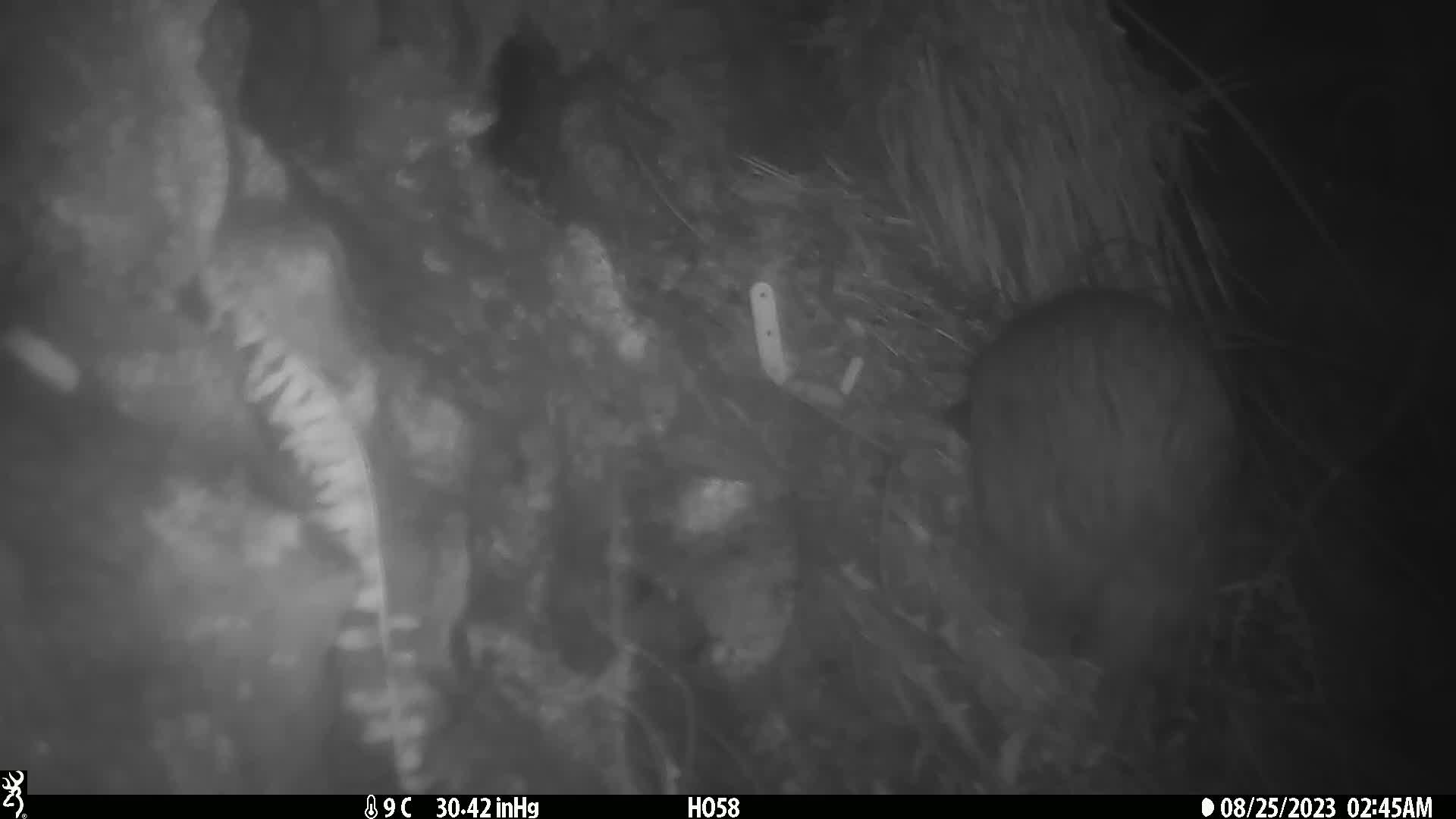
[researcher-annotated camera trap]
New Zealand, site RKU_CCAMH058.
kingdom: Animalia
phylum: Chordata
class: Aves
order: Apterygiformes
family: Apterygidae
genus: Apteryx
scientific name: Apteryx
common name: kiwi